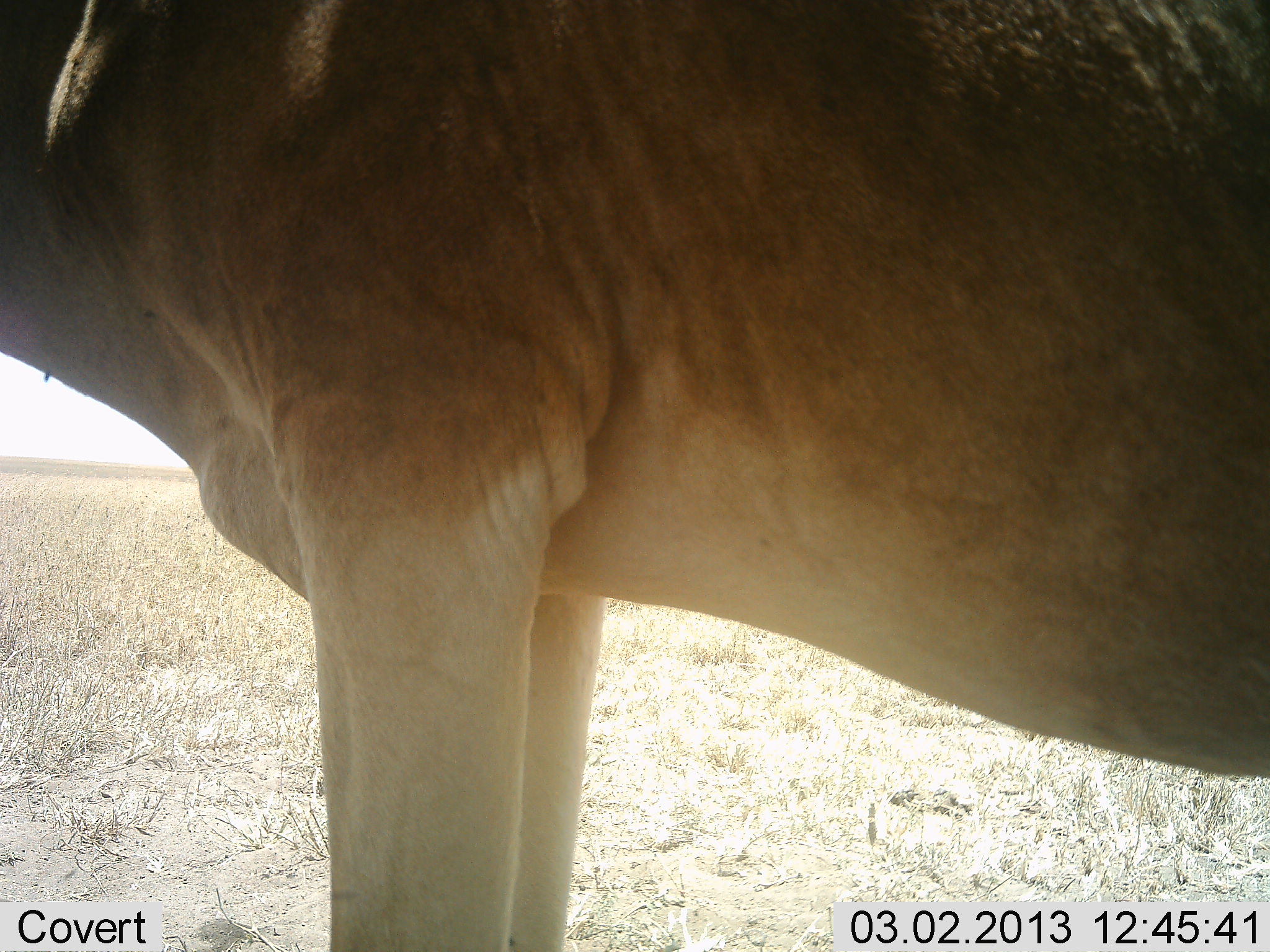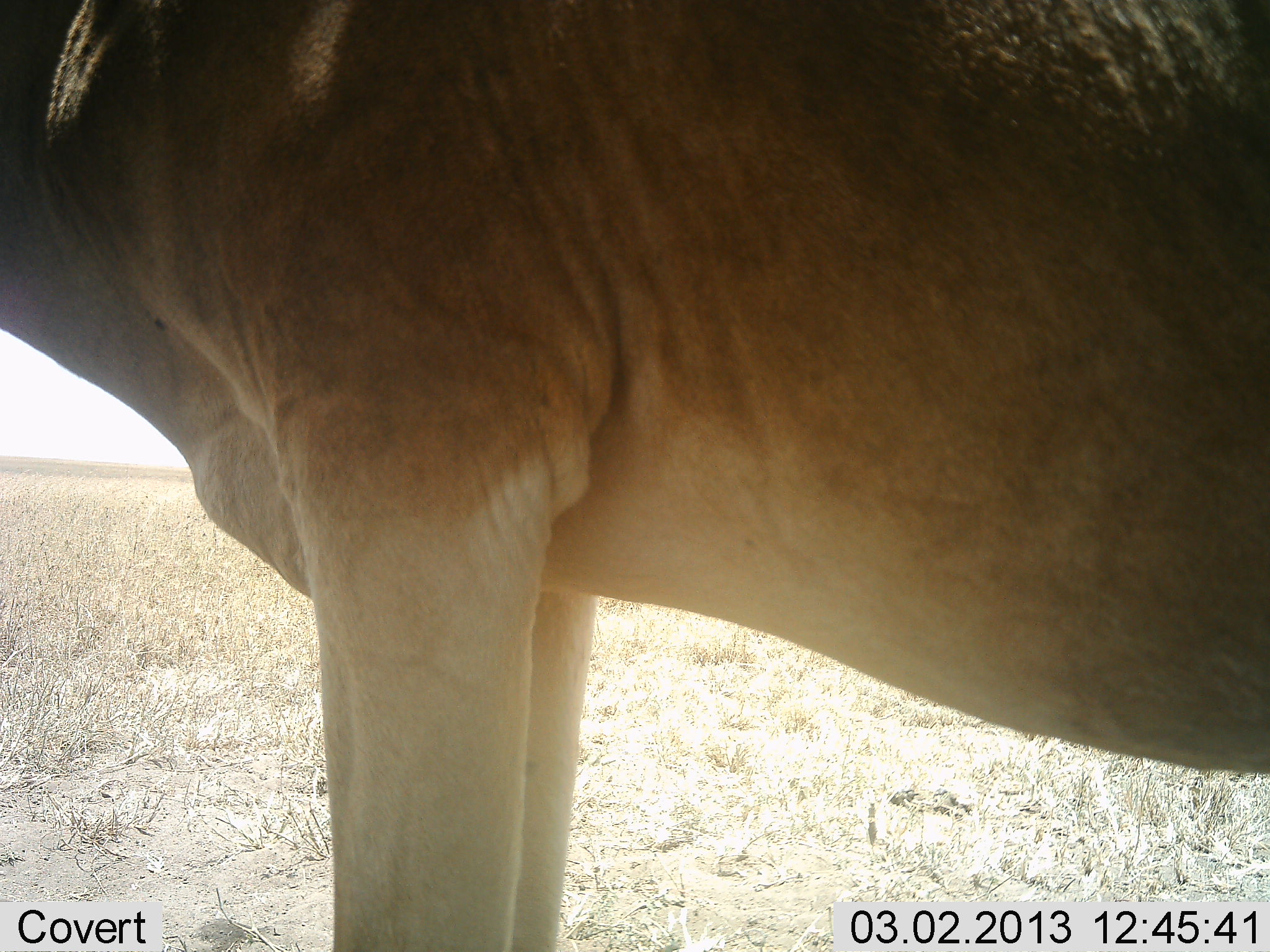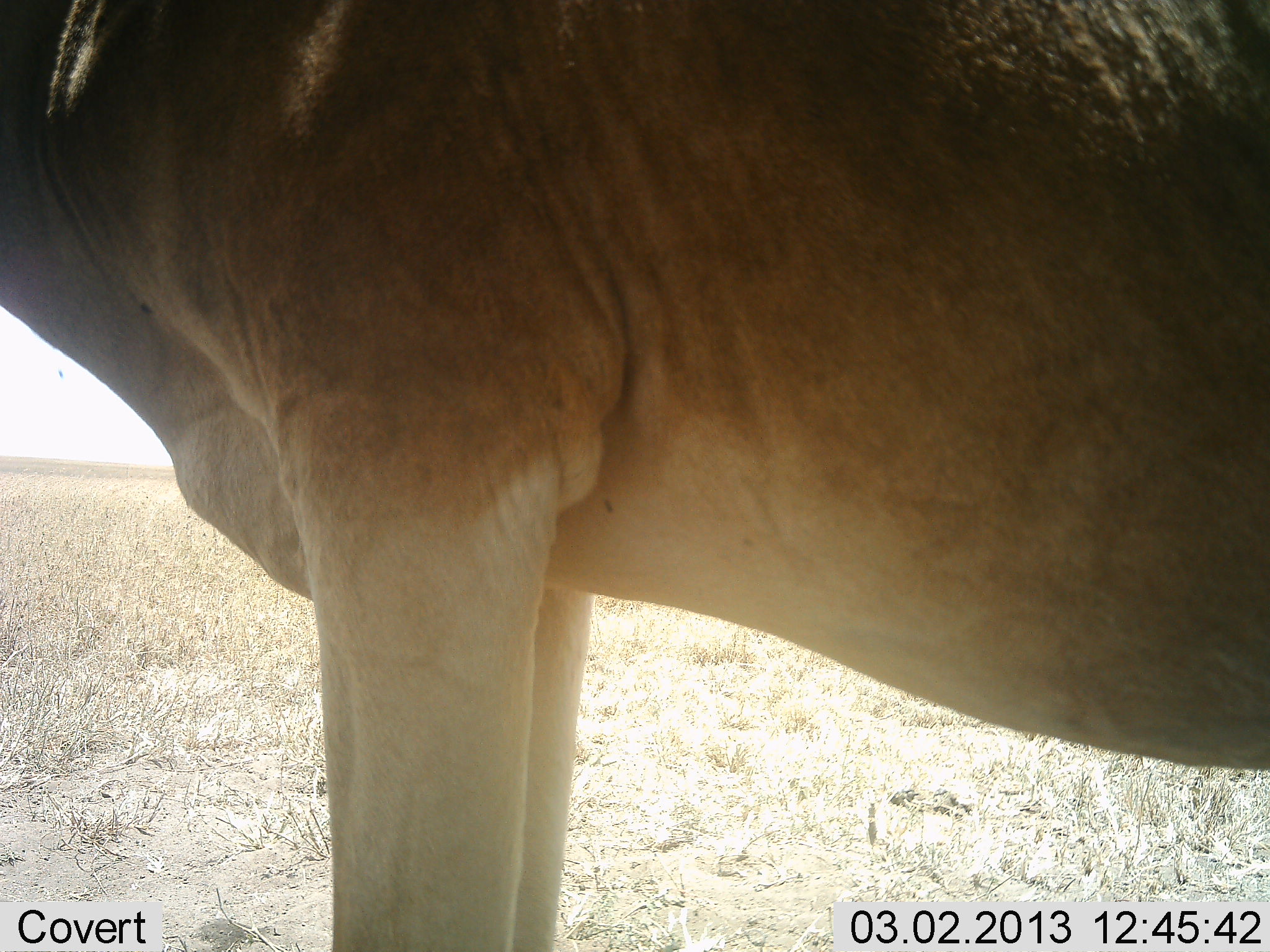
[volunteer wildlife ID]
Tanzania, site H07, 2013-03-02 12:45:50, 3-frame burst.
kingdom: Animalia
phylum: Chordata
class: Mammalia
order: Artiodactyla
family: Bovidae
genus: Alcelaphus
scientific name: Alcelaphus buselaphus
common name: hartebeest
Hartebeest (Alcelaphus buselaphus), count 1. Behavior (volunteer vote fractions): standing 100%, resting 8%, moving 0%, interacting 0%. Young present (vote fraction): 0%. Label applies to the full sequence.